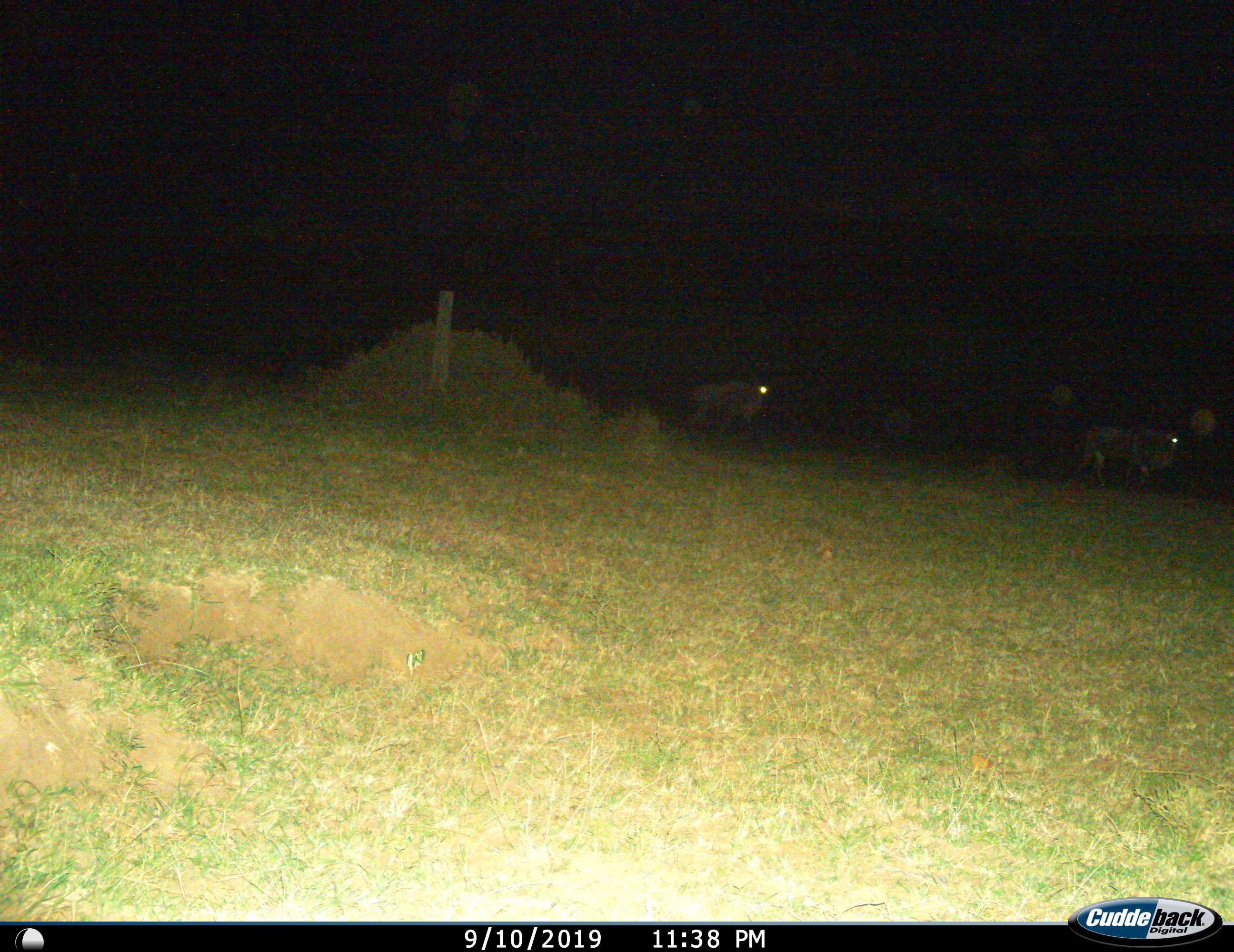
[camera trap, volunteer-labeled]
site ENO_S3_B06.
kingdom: Animalia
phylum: Chordata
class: Mammalia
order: Artiodactyla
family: Bovidae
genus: Connochaetes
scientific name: Connochaetes taurinus taurinus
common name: blue wildebeest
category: wildebeestblue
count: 2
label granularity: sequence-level